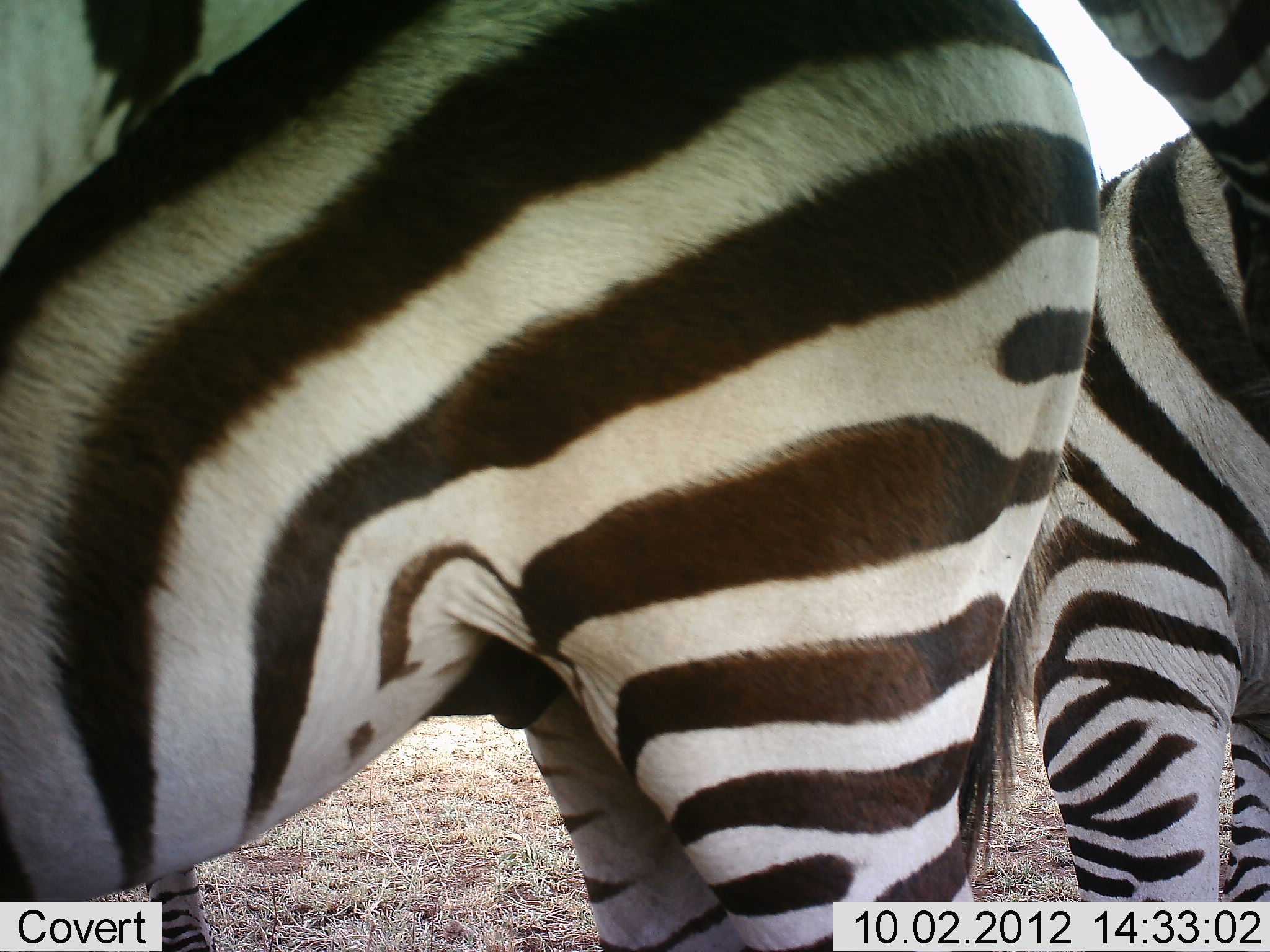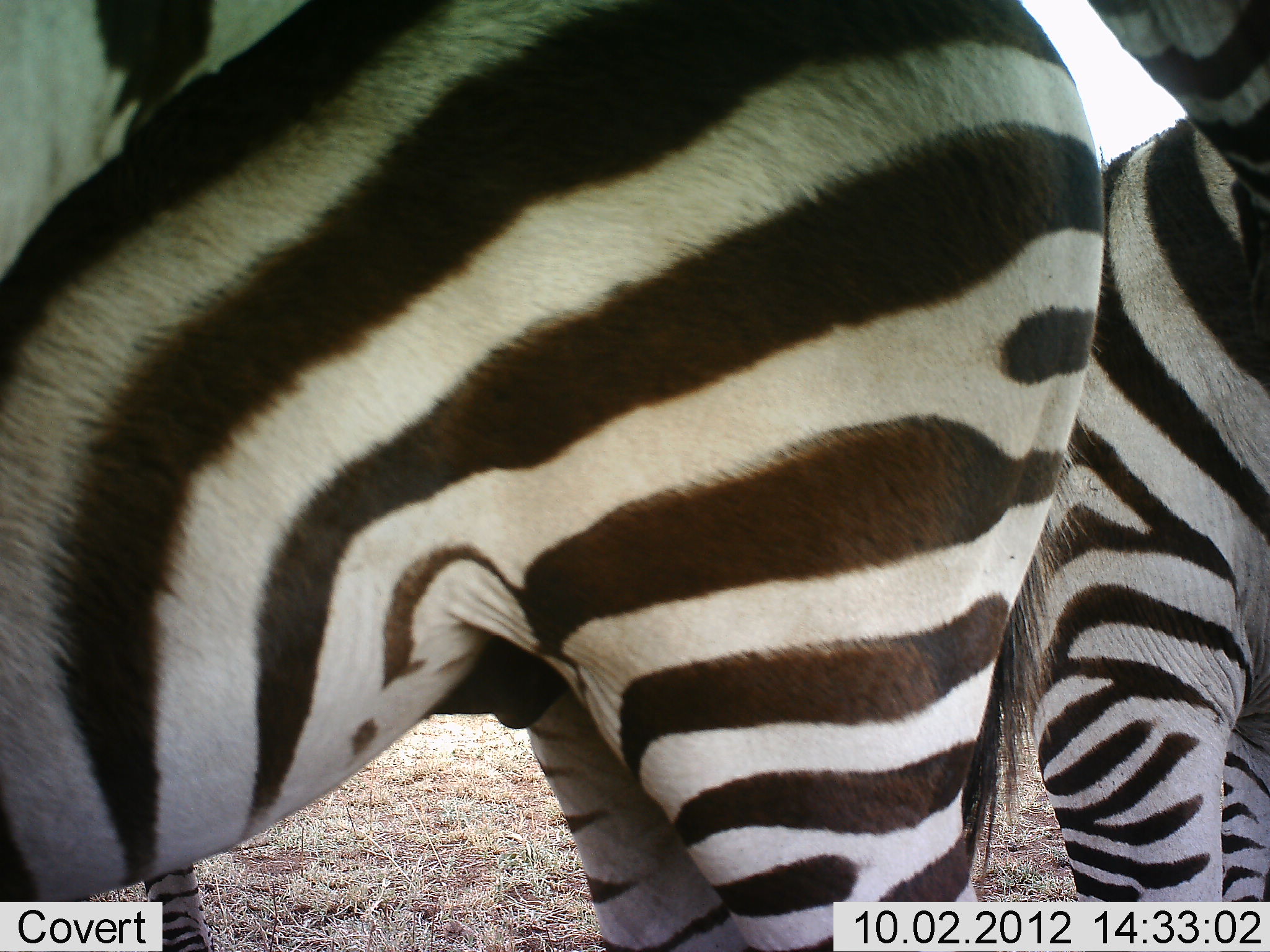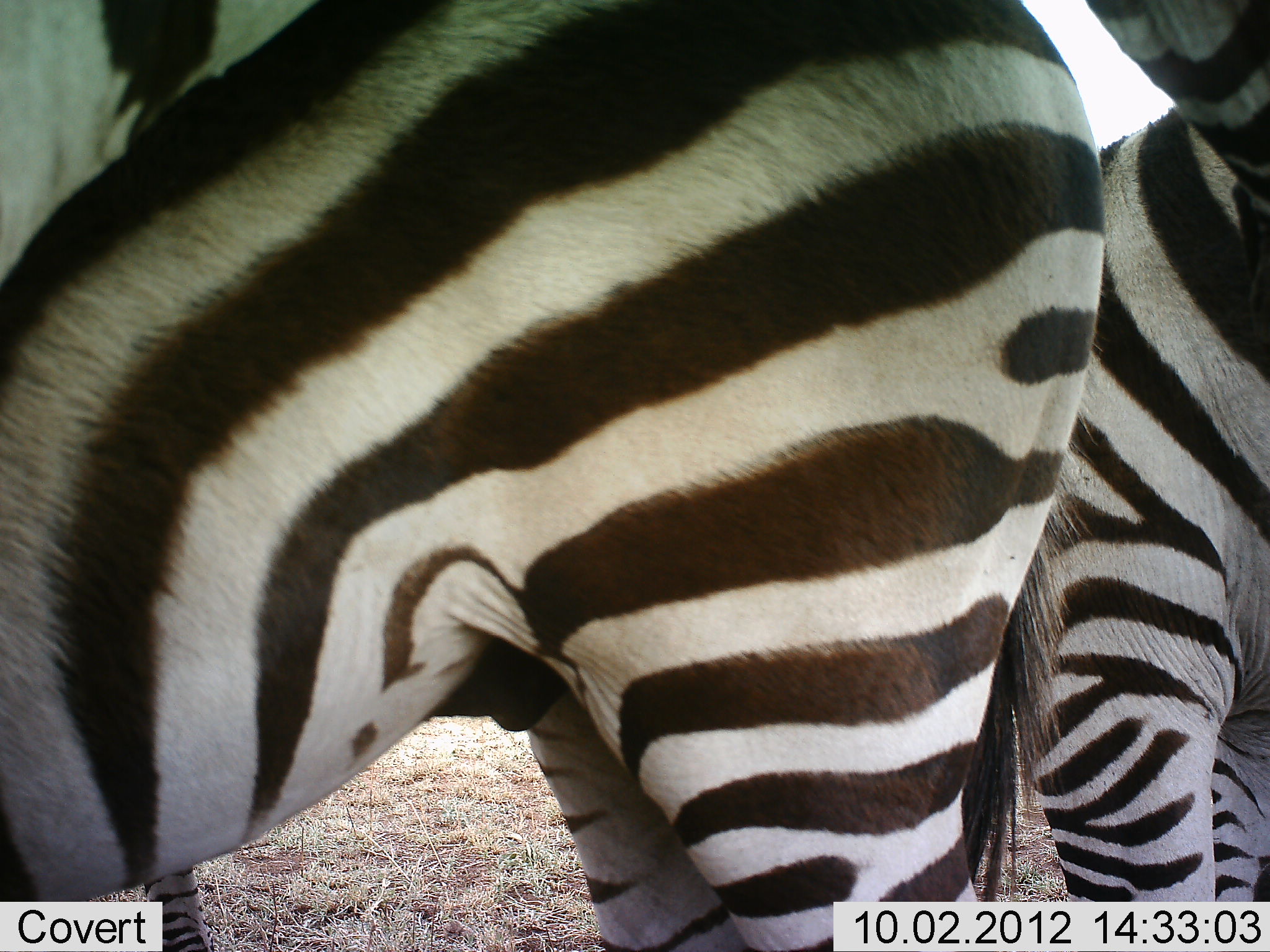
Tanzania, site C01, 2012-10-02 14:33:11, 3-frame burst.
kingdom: Animalia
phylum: Chordata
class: Mammalia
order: Perissodactyla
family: Equidae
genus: Equus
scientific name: Equus quagga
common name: plains zebra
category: zebra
Zebra (plains zebra) (Equus quagga), count 2. Behavior (volunteer vote fractions): standing 70%, resting 0%, moving 10%, interacting 30%. Young present (vote fraction): 0%. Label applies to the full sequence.